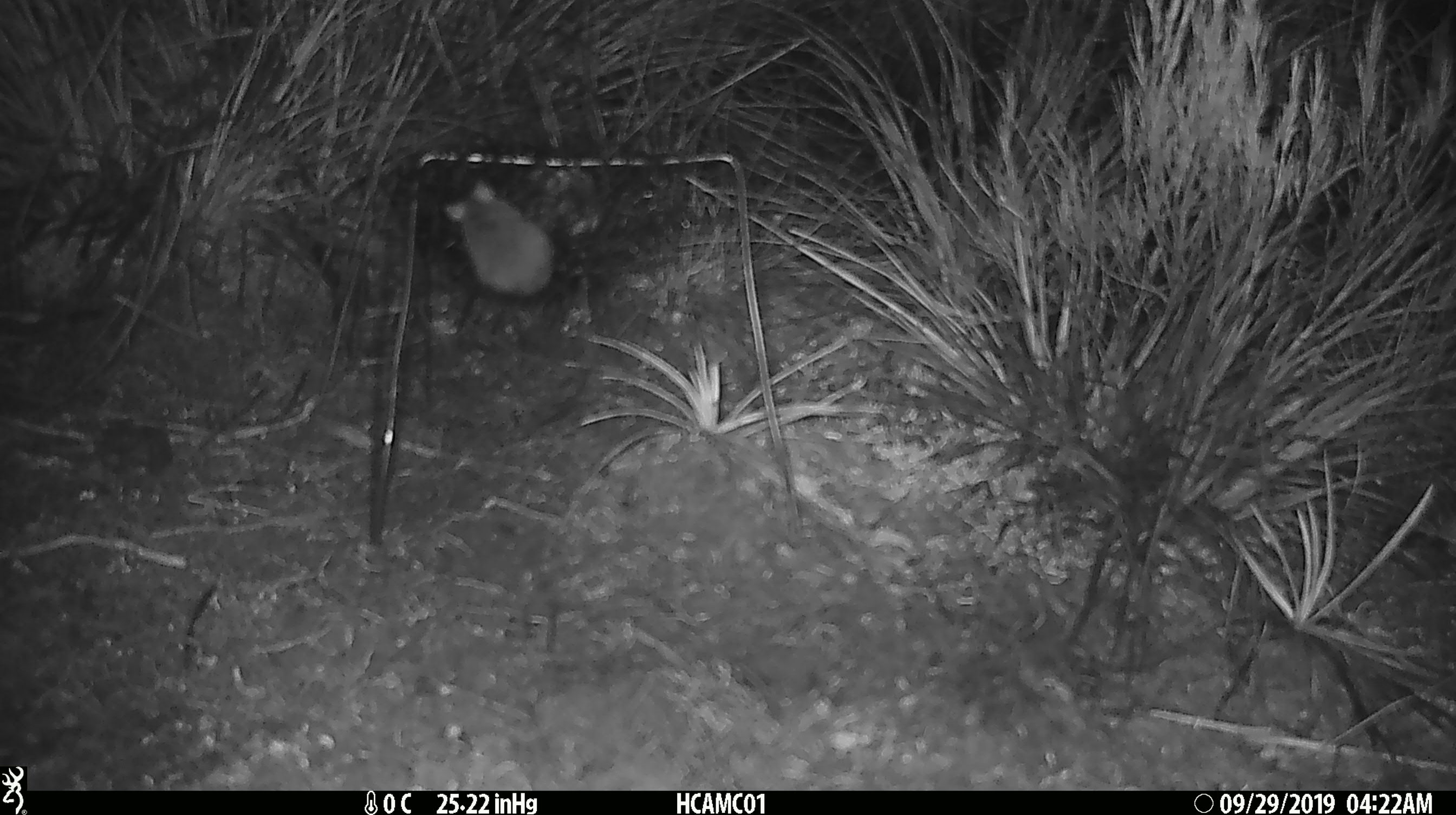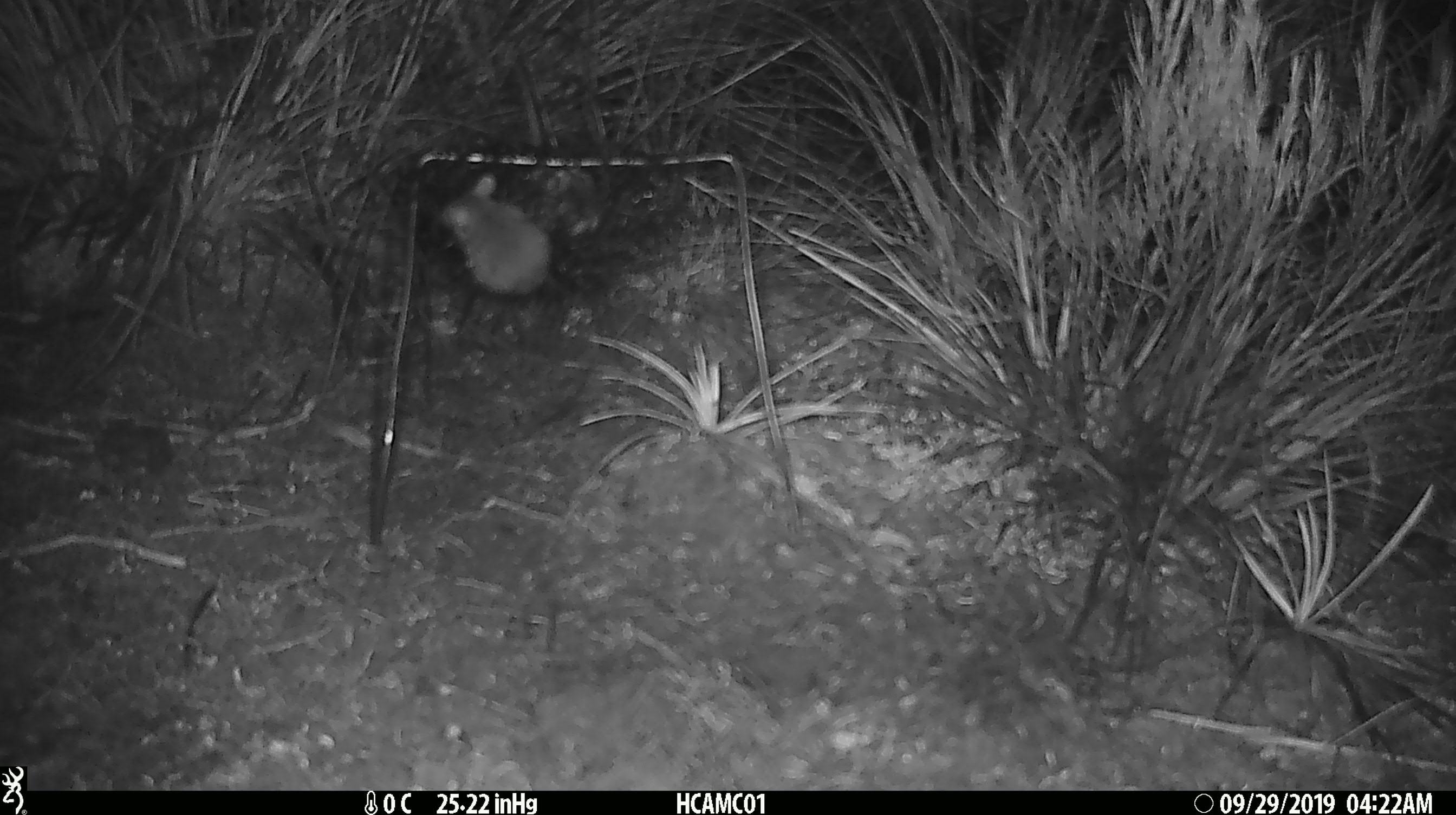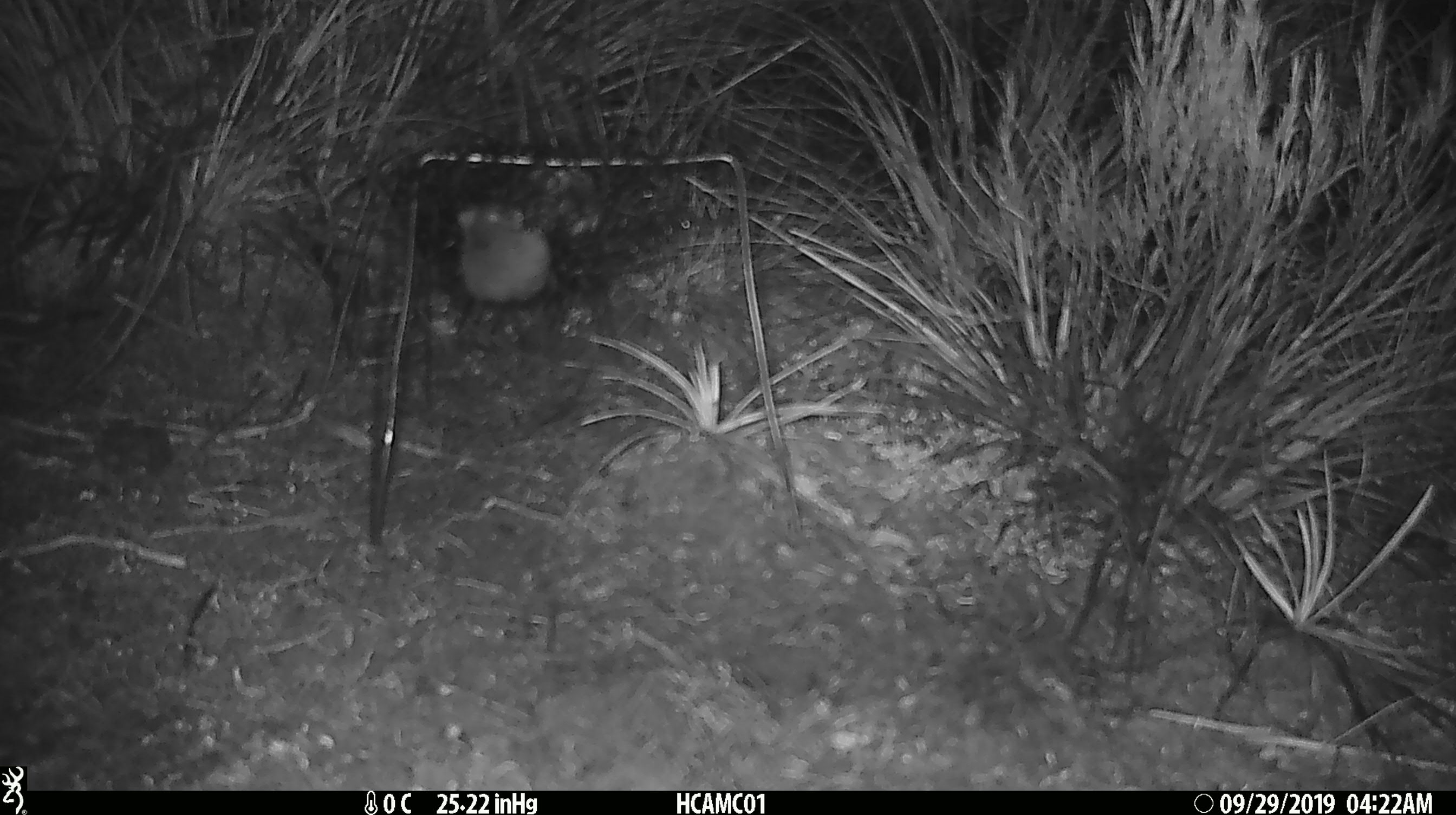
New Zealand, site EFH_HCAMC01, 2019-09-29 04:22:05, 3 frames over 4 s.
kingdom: Animalia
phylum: Chordata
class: Mammalia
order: Rodentia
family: Muridae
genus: Mus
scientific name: Mus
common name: mouse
Mouse (Mus).